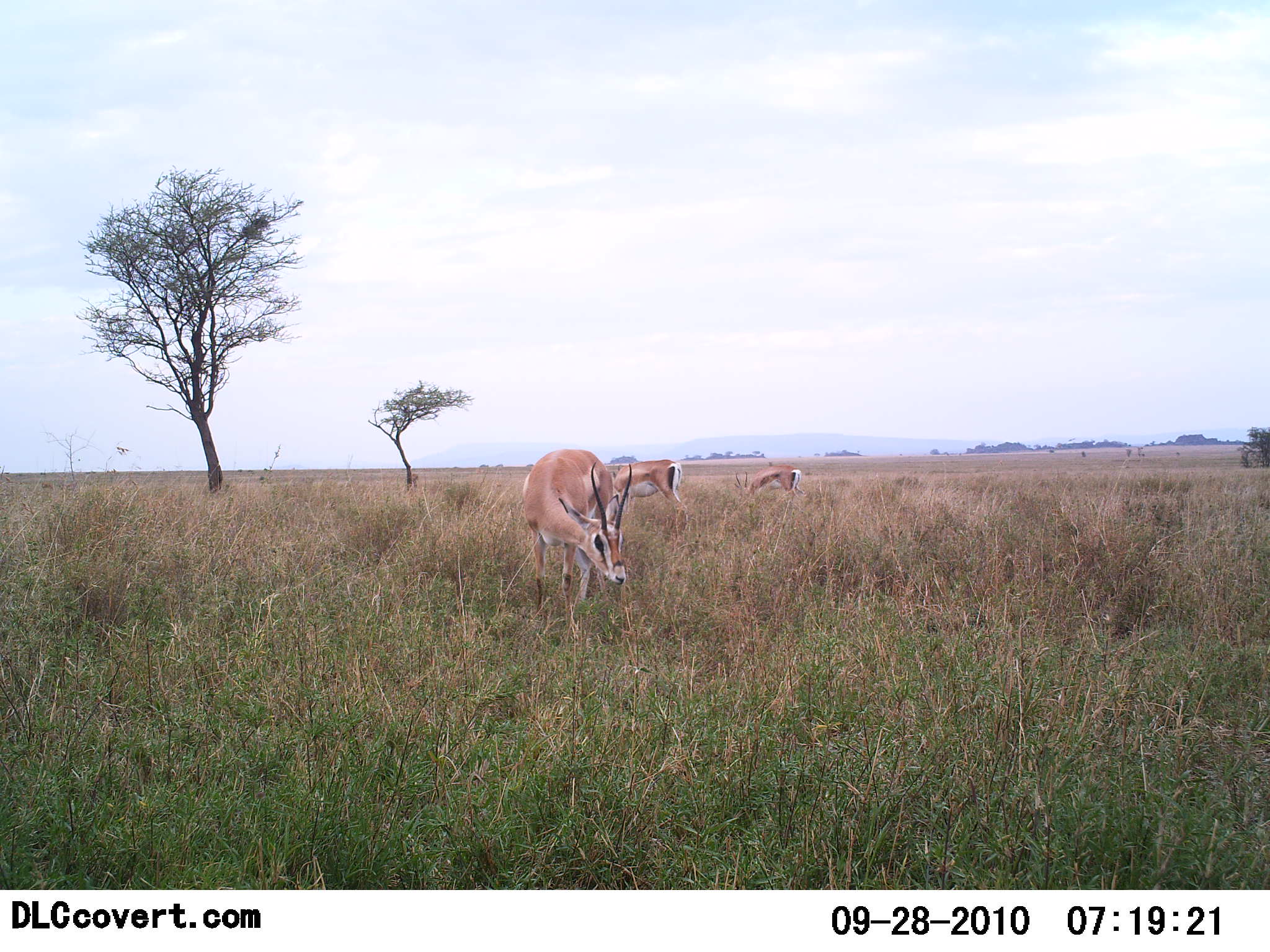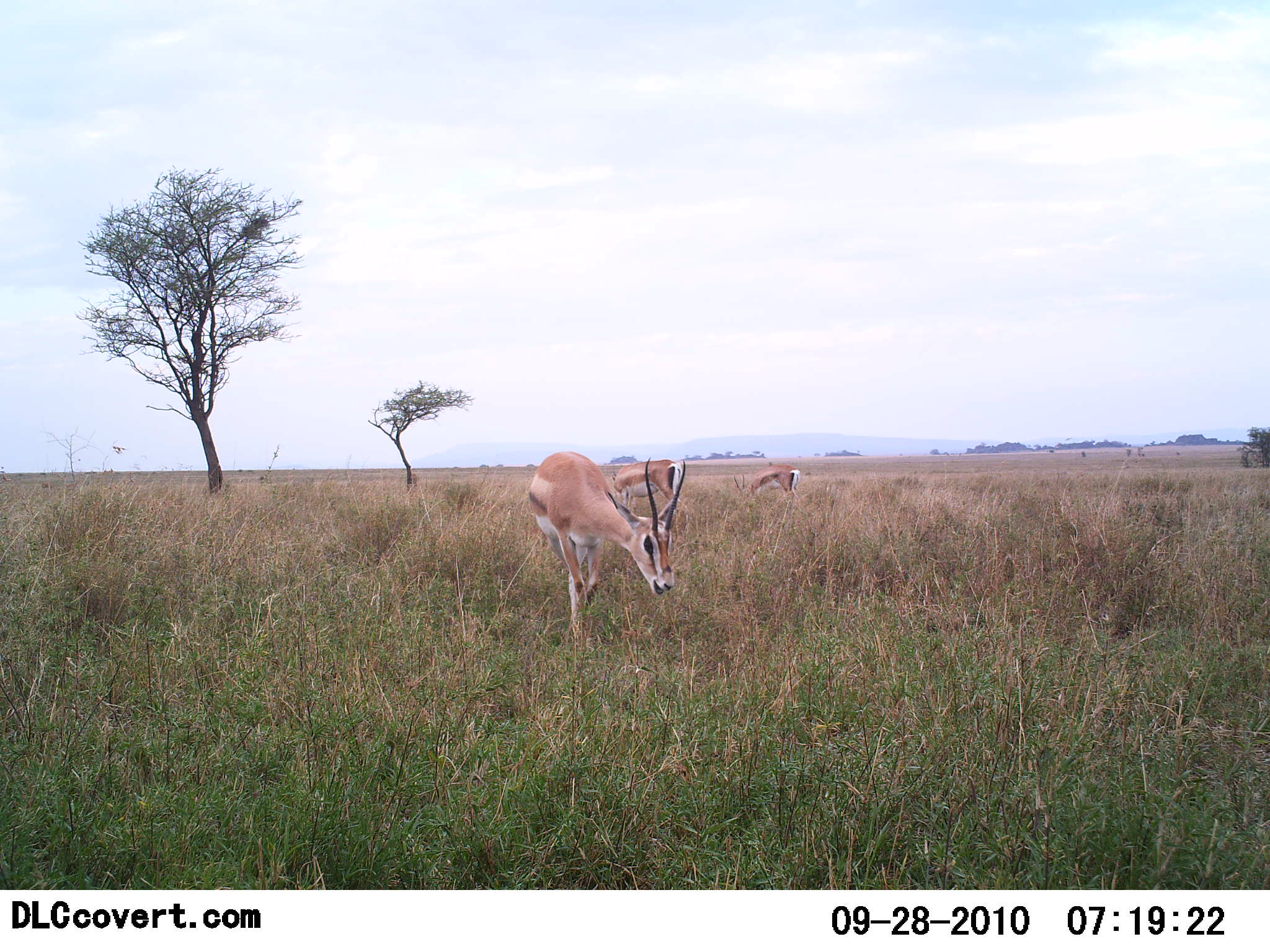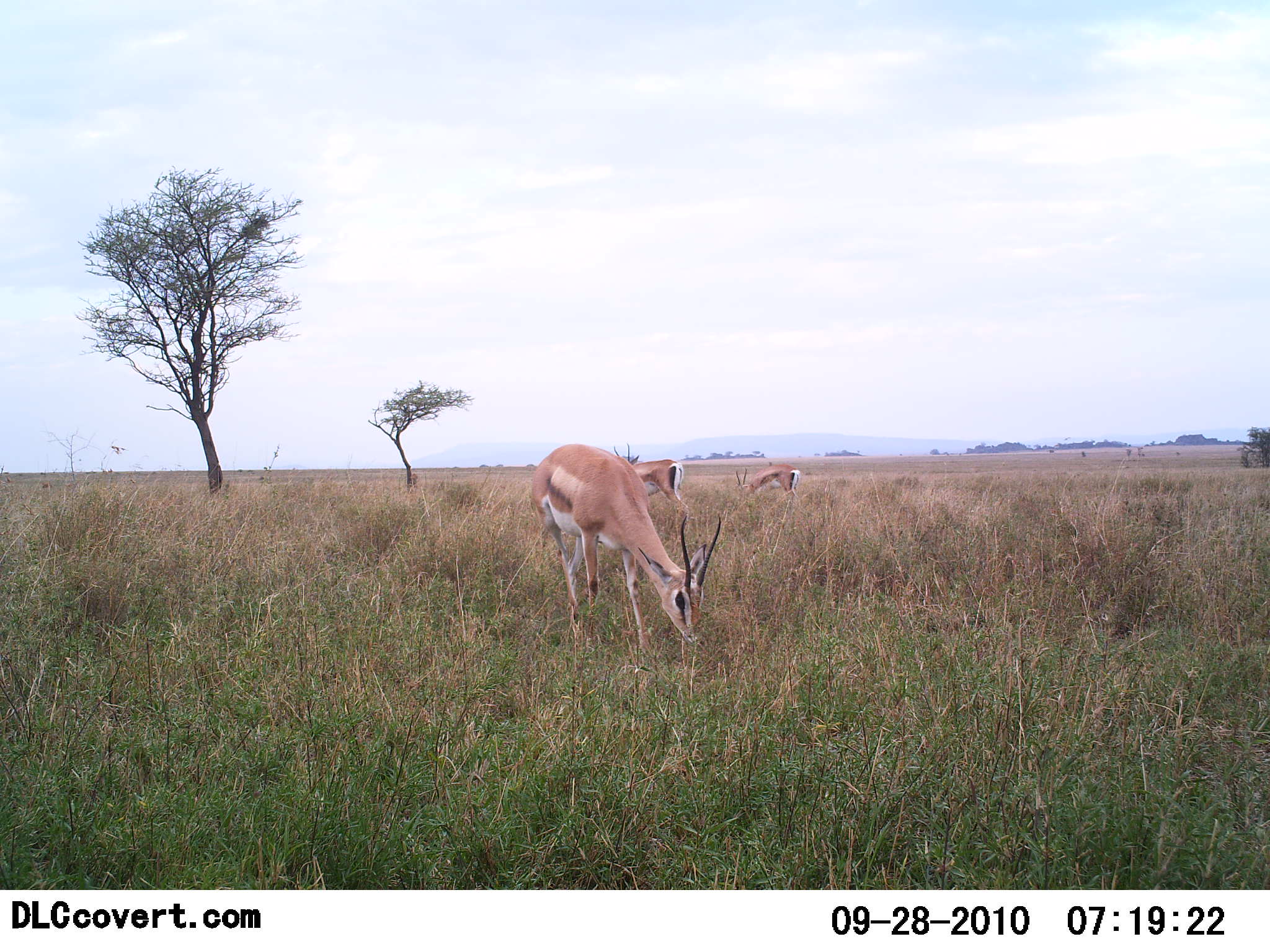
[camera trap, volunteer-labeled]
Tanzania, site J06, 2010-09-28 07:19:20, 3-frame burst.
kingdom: Animalia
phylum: Chordata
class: Mammalia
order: Artiodactyla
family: Bovidae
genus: Nanger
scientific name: Nanger granti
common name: grant's gazelle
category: gazellegrants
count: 3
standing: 62%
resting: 0%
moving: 46%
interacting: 0%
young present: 0%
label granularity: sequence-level